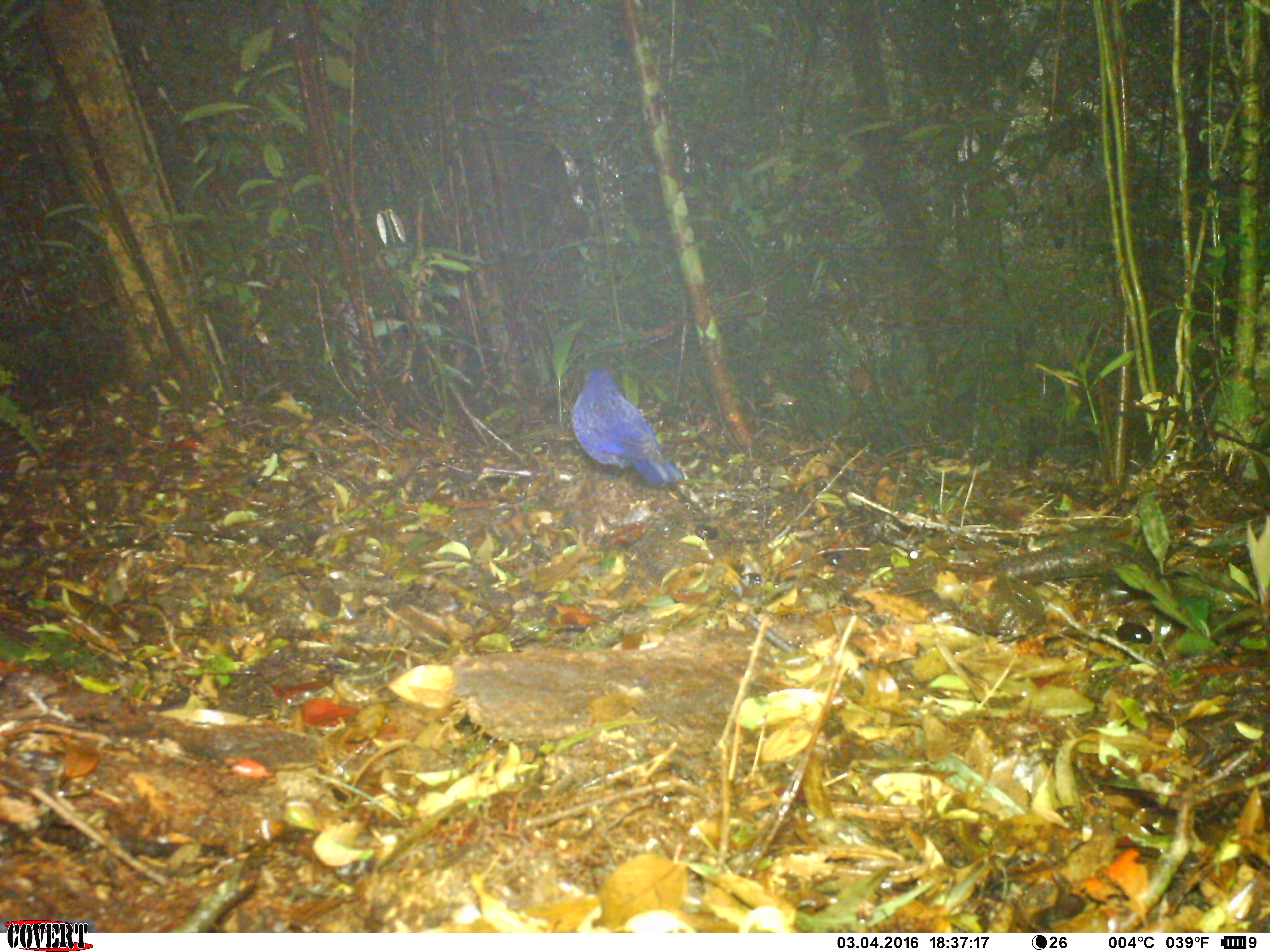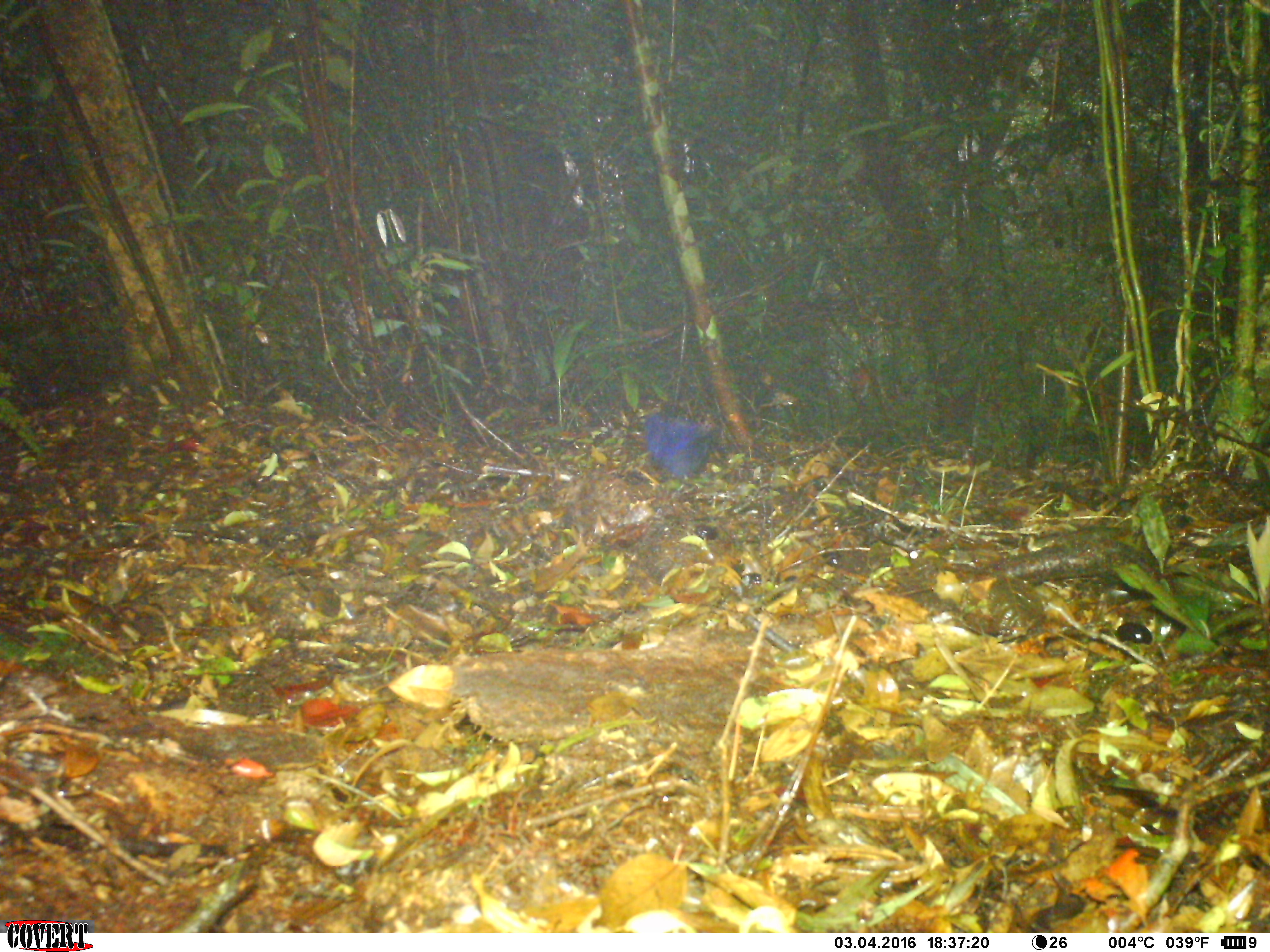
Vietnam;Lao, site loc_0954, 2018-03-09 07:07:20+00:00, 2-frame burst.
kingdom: Animalia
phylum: Chordata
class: Aves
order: Passeriformes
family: Muscicapidae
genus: Myophonus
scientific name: Myophonus caeruleus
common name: blue whistling thrush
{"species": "blue whistling thrush (Myophonus caeruleus)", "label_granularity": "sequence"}